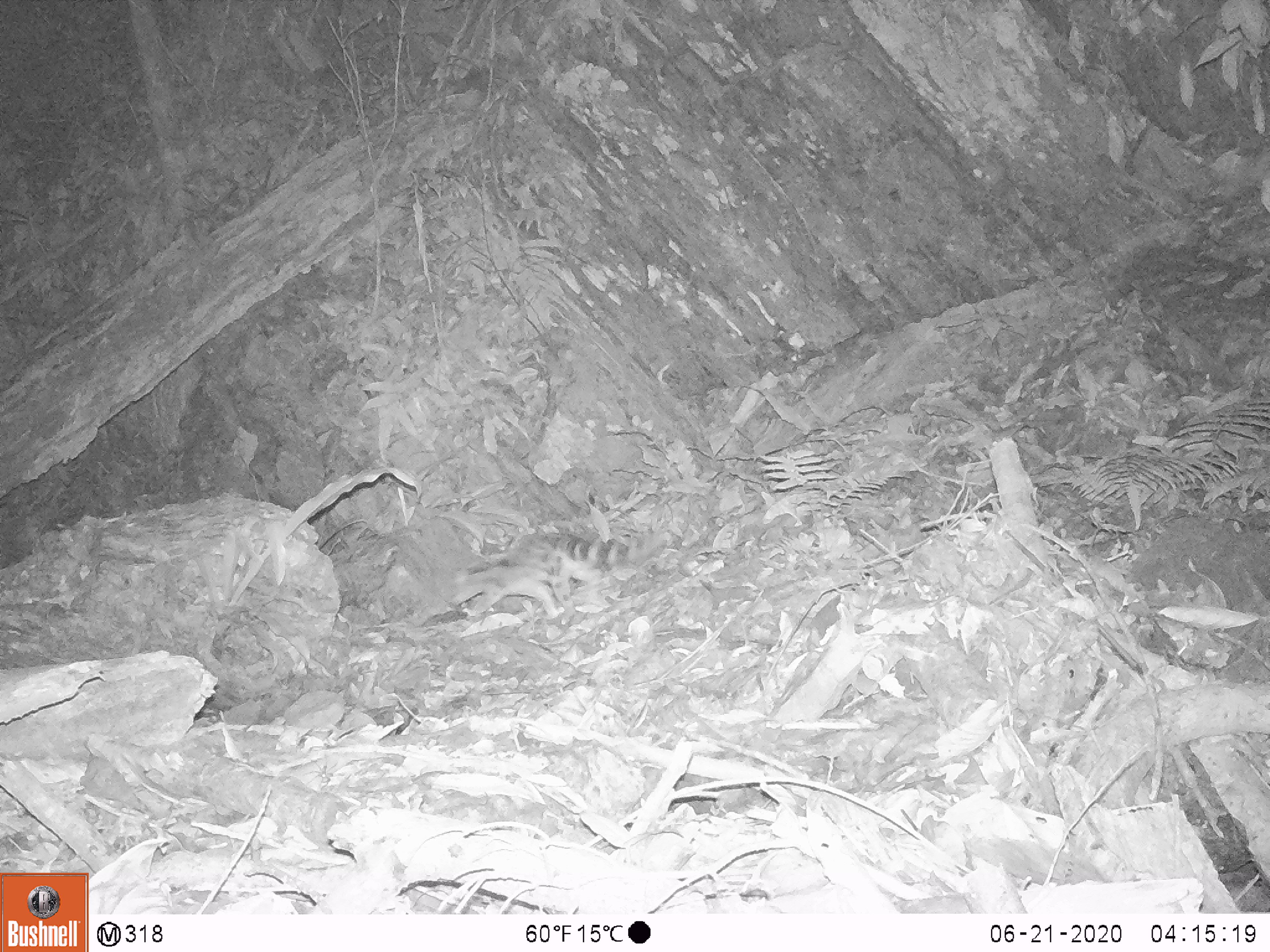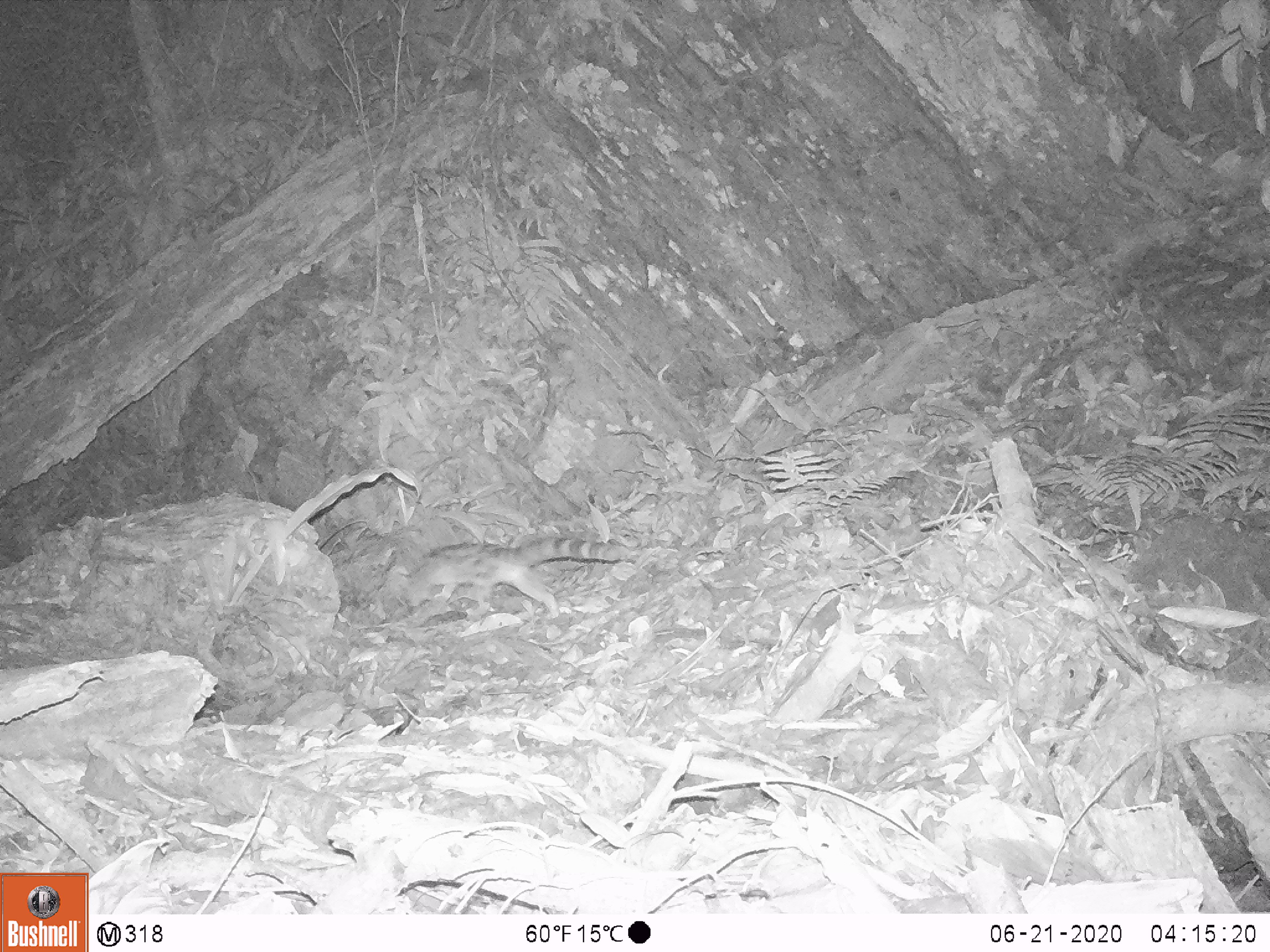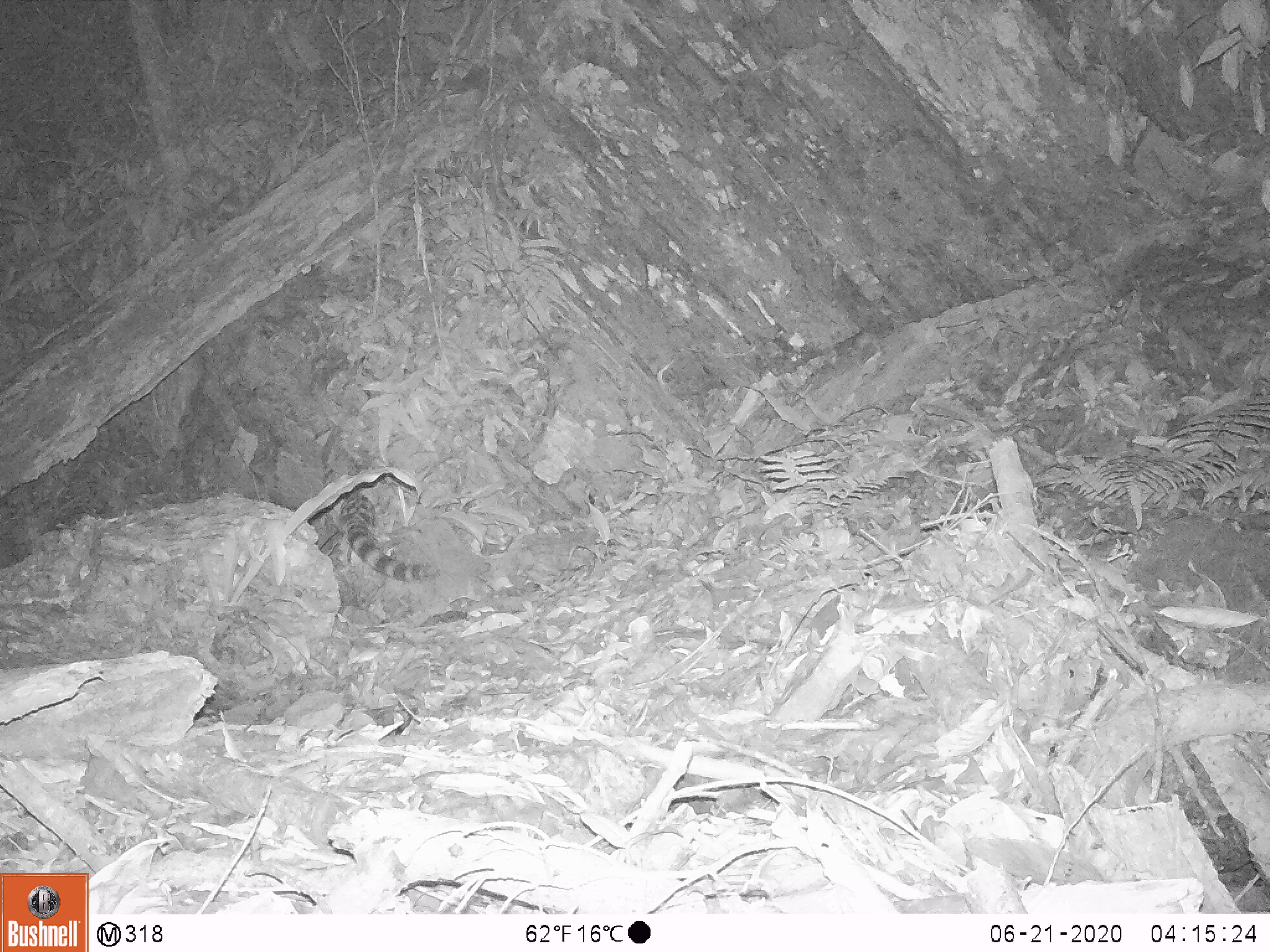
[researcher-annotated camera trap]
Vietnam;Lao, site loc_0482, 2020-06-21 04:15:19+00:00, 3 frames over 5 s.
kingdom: Animalia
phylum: Chordata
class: Mammalia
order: Carnivora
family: Prionodontidae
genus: Prionodon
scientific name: Prionodon pardicolor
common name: spotted linsang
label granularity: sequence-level